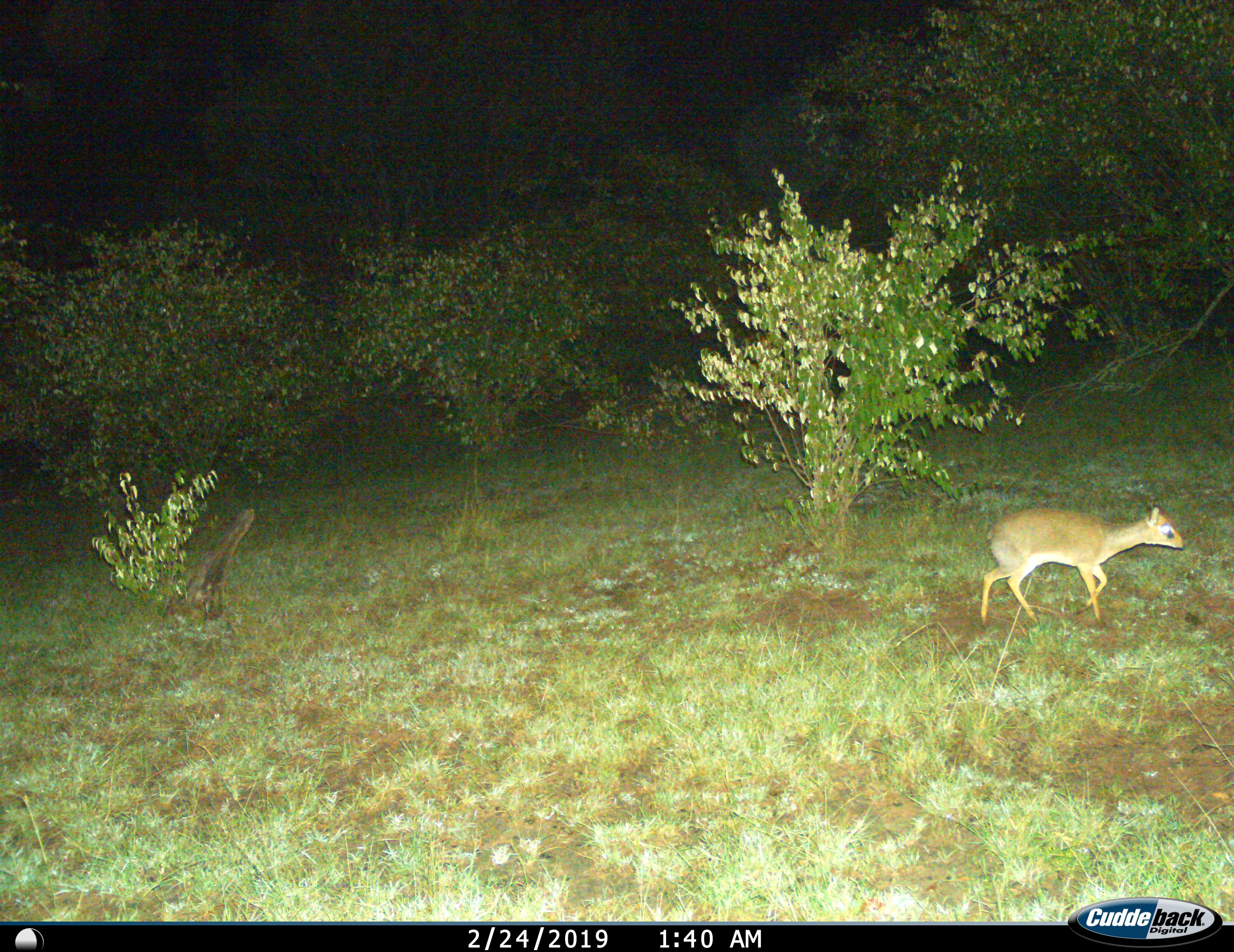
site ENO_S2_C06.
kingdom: Animalia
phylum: Chordata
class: Mammalia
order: Artiodactyla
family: Bovidae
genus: Madoqua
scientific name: Madoqua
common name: dik-dik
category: dikdik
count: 1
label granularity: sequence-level